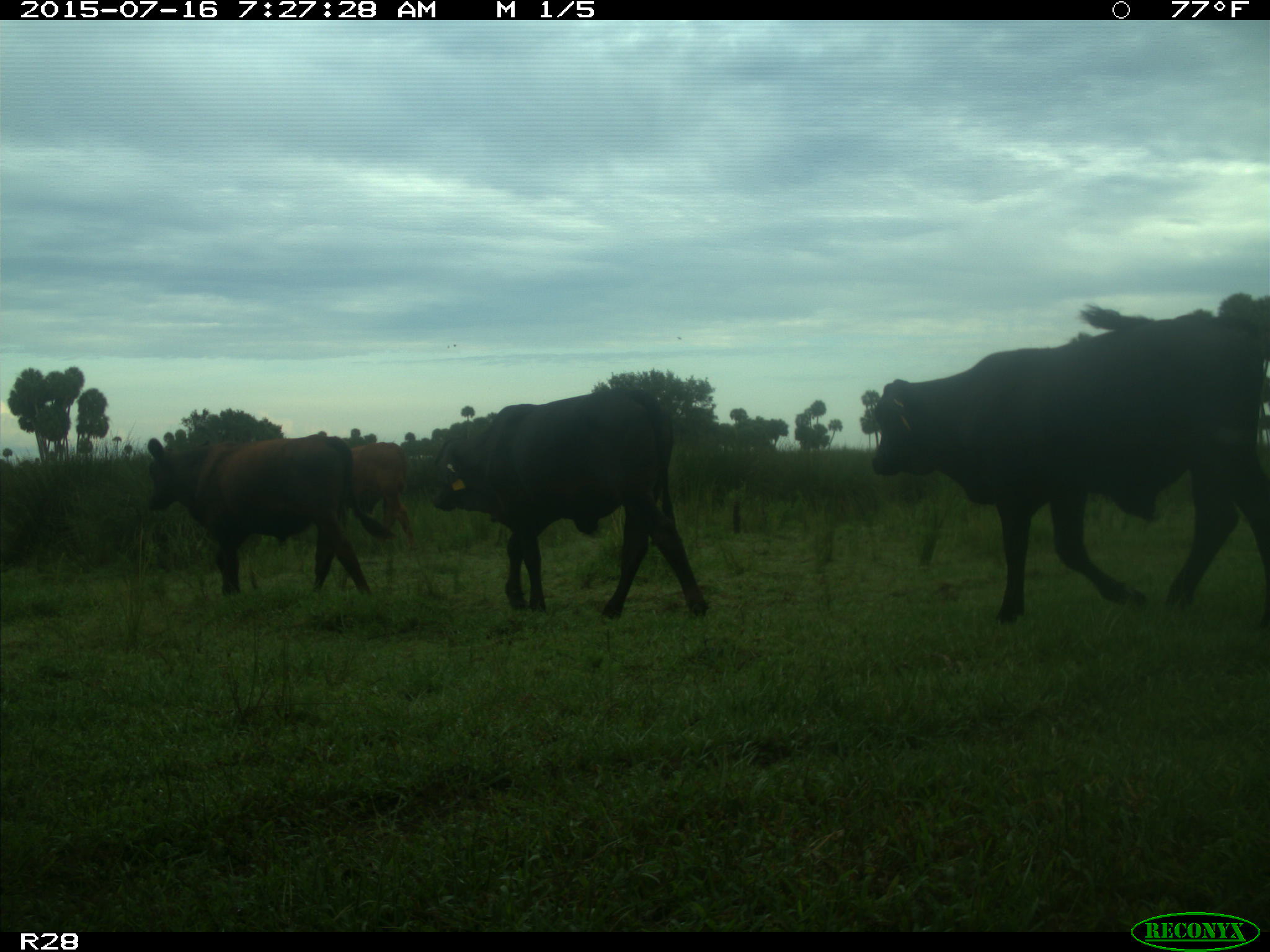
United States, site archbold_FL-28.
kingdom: Animalia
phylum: Chordata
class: Mammalia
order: Artiodactyla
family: Bovidae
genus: Bos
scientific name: Bos taurus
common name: domestic cow